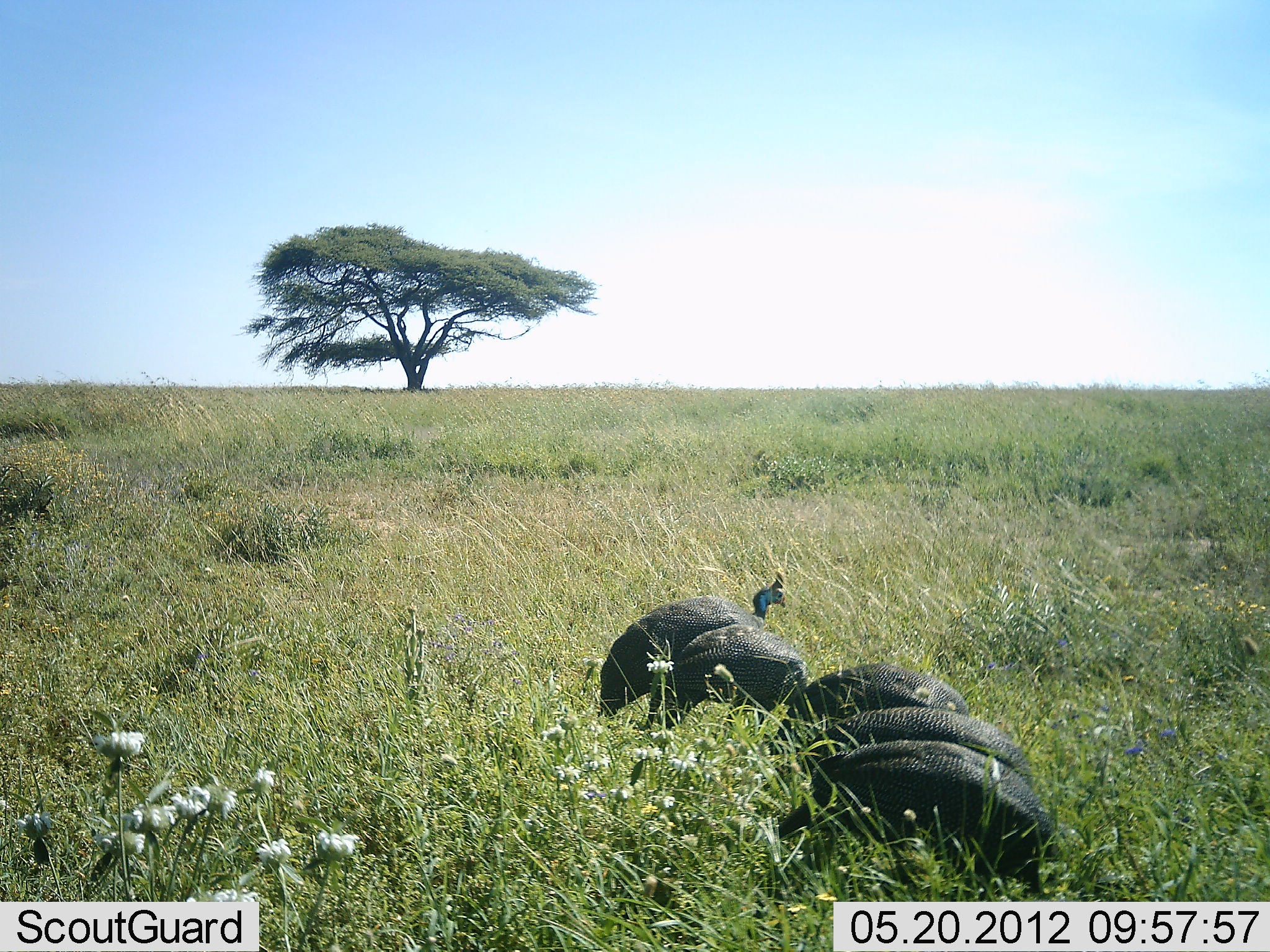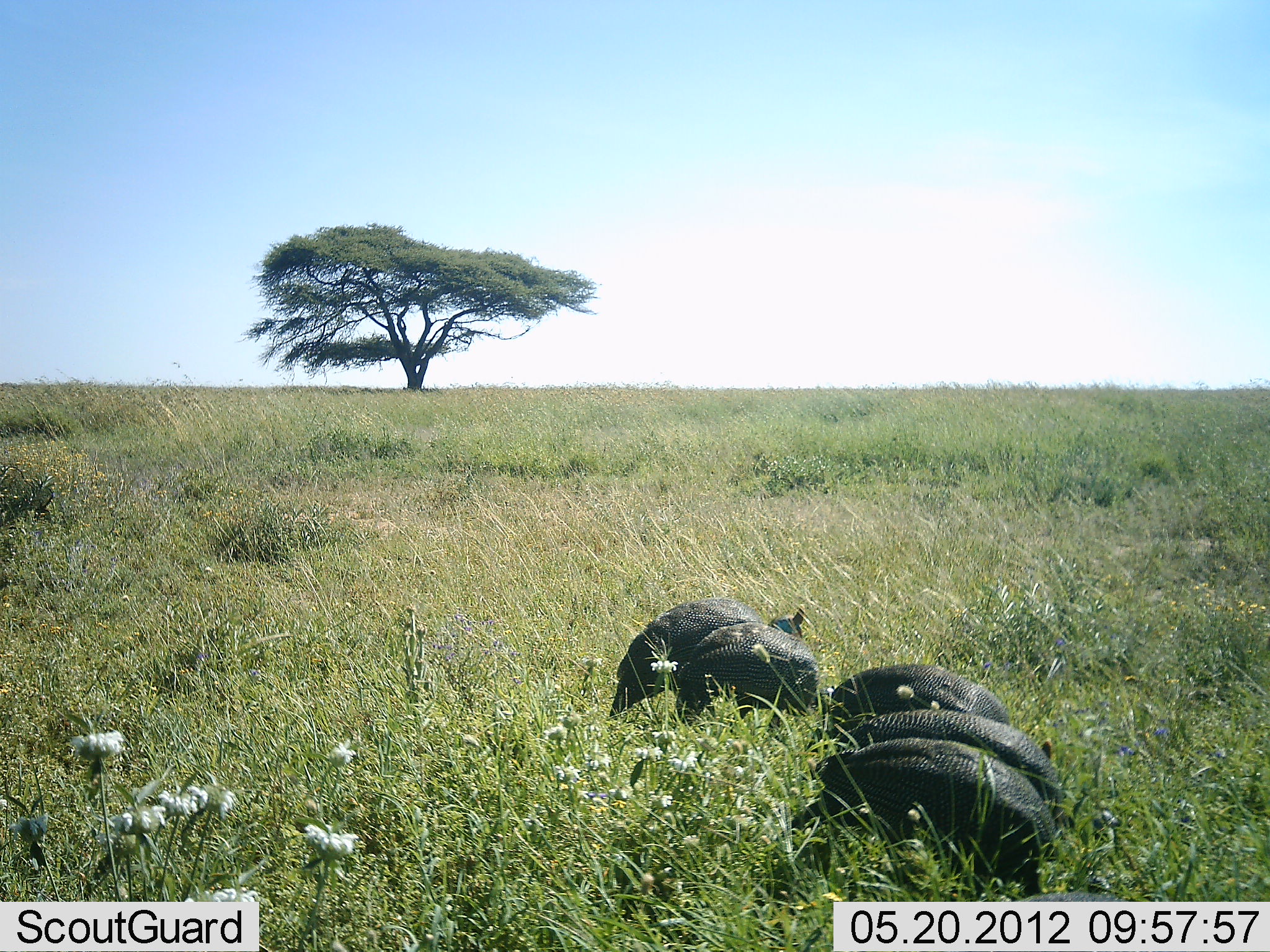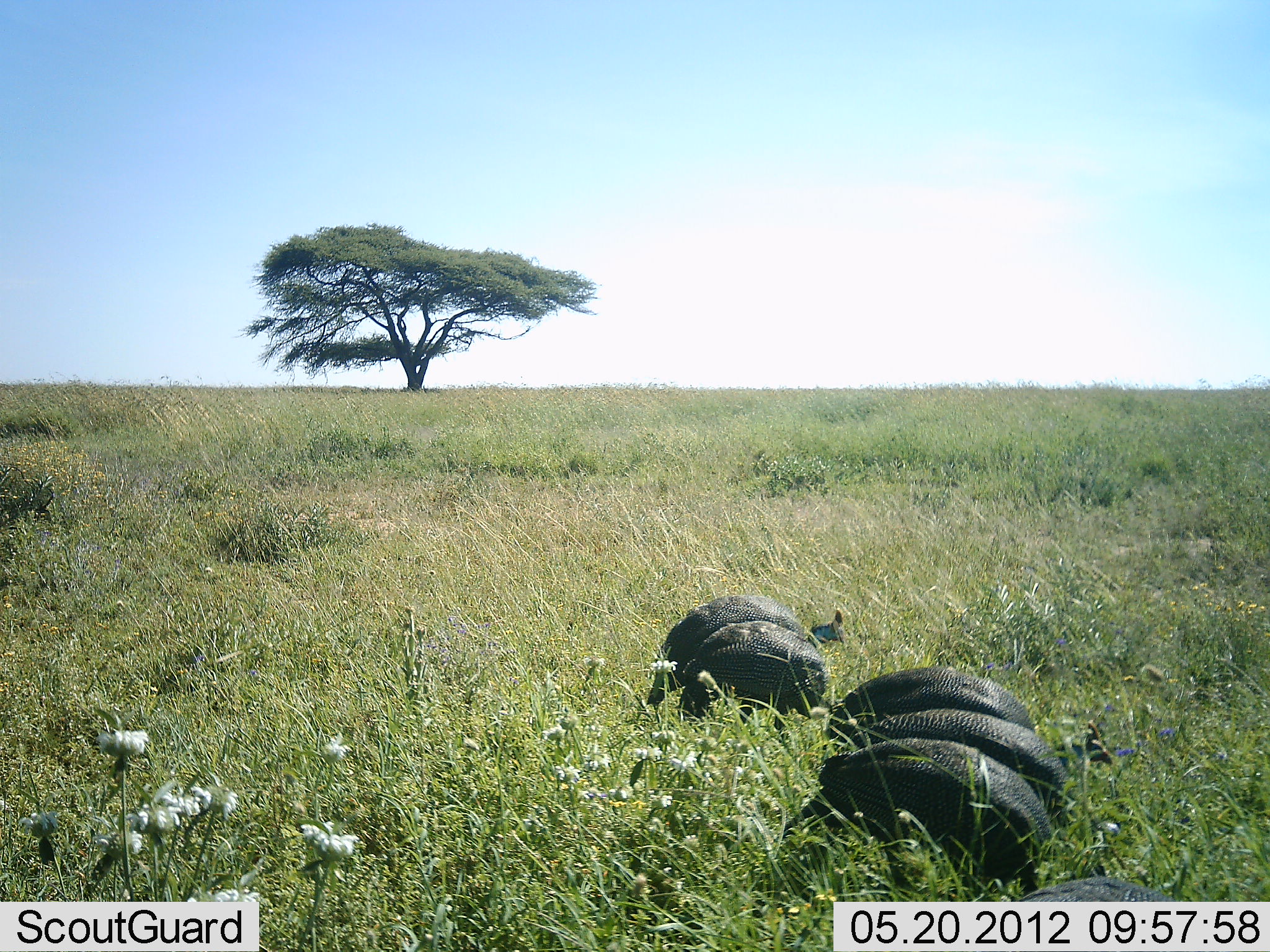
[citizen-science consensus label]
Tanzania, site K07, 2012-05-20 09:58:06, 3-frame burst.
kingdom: Animalia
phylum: Chordata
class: Aves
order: Galliformes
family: Numididae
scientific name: Numididae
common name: guinea fowl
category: guineafowl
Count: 5.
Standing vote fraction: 23%.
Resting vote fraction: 0%.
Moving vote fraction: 8%.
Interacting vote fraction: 0%.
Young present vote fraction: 0%.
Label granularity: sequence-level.